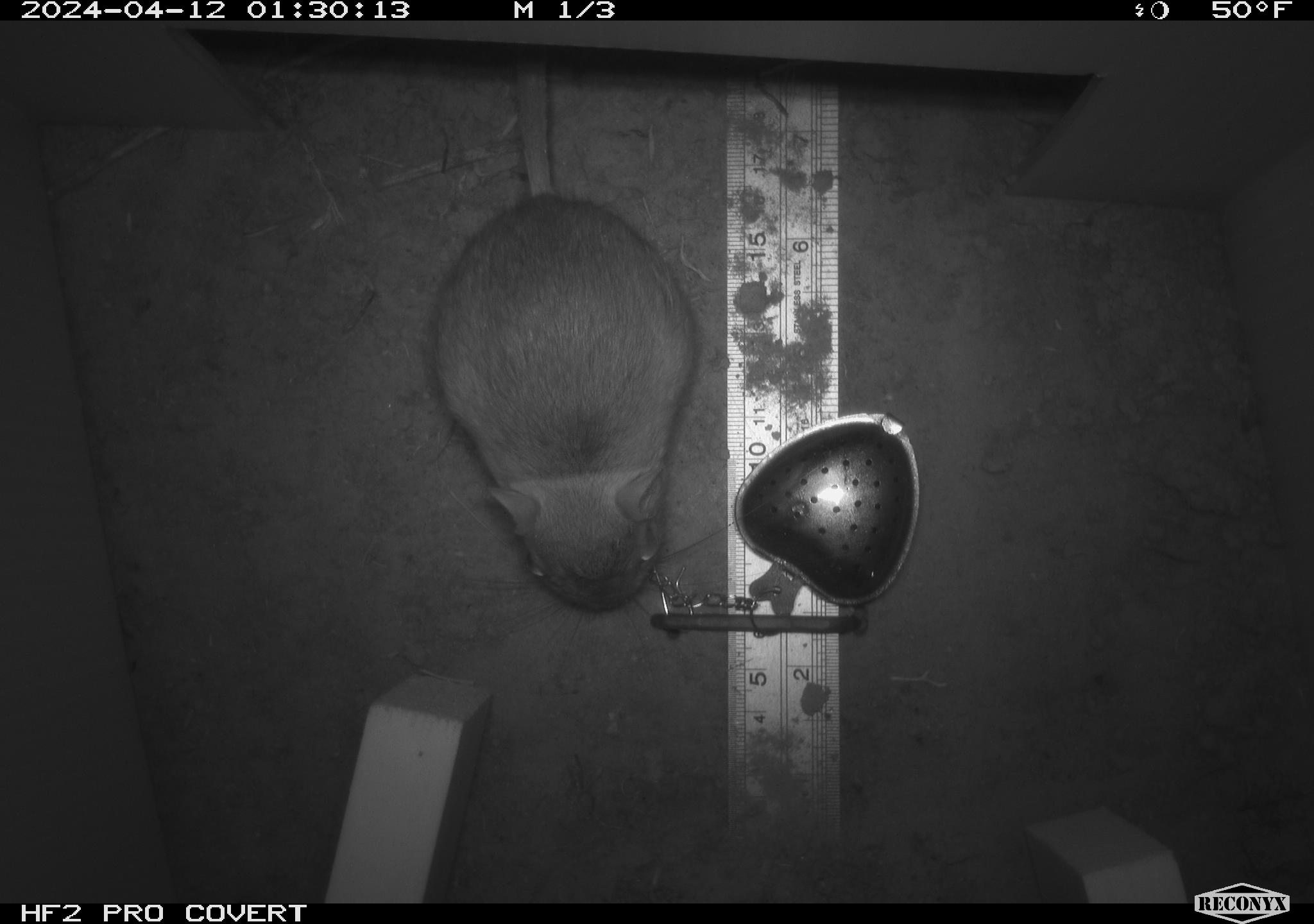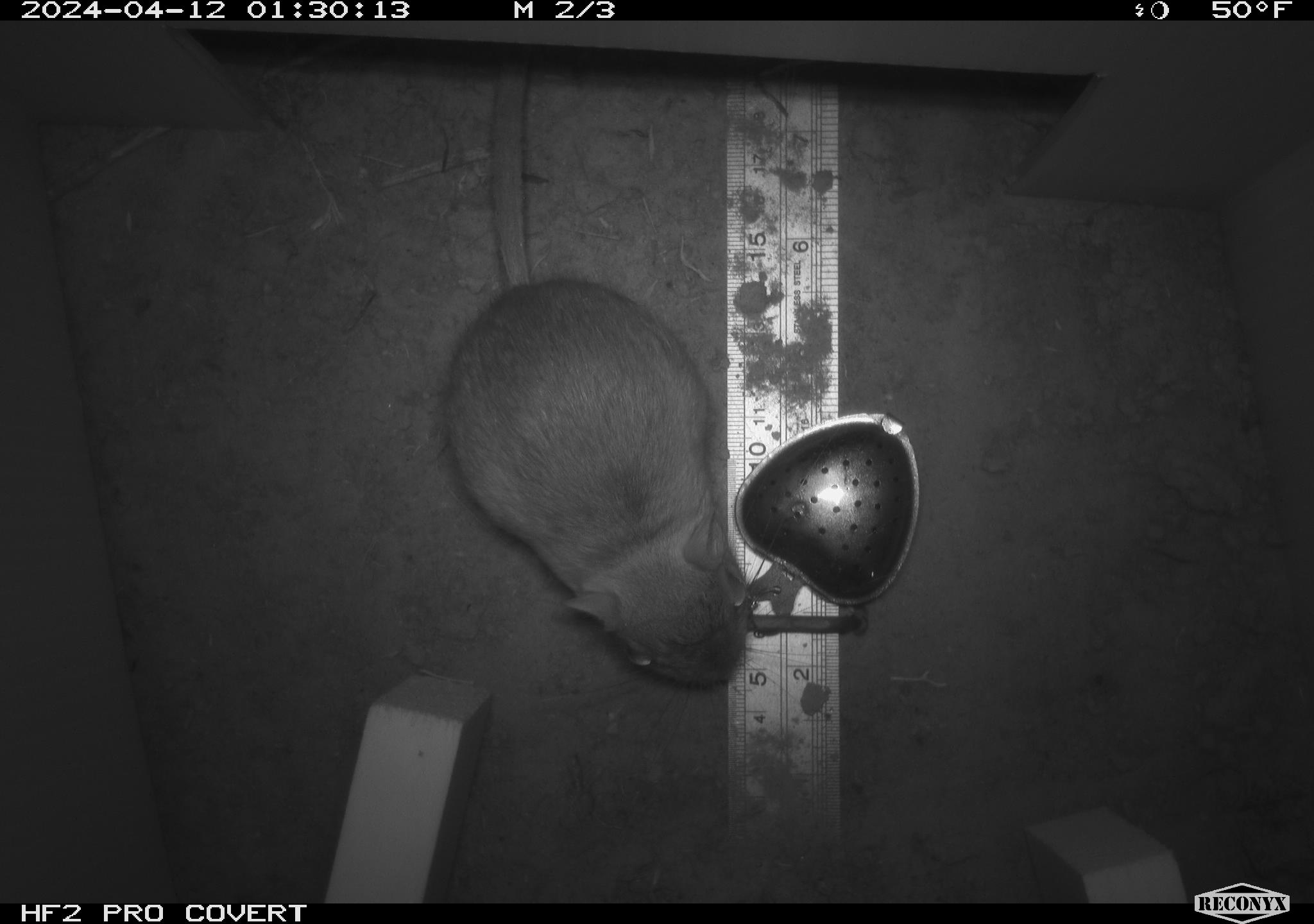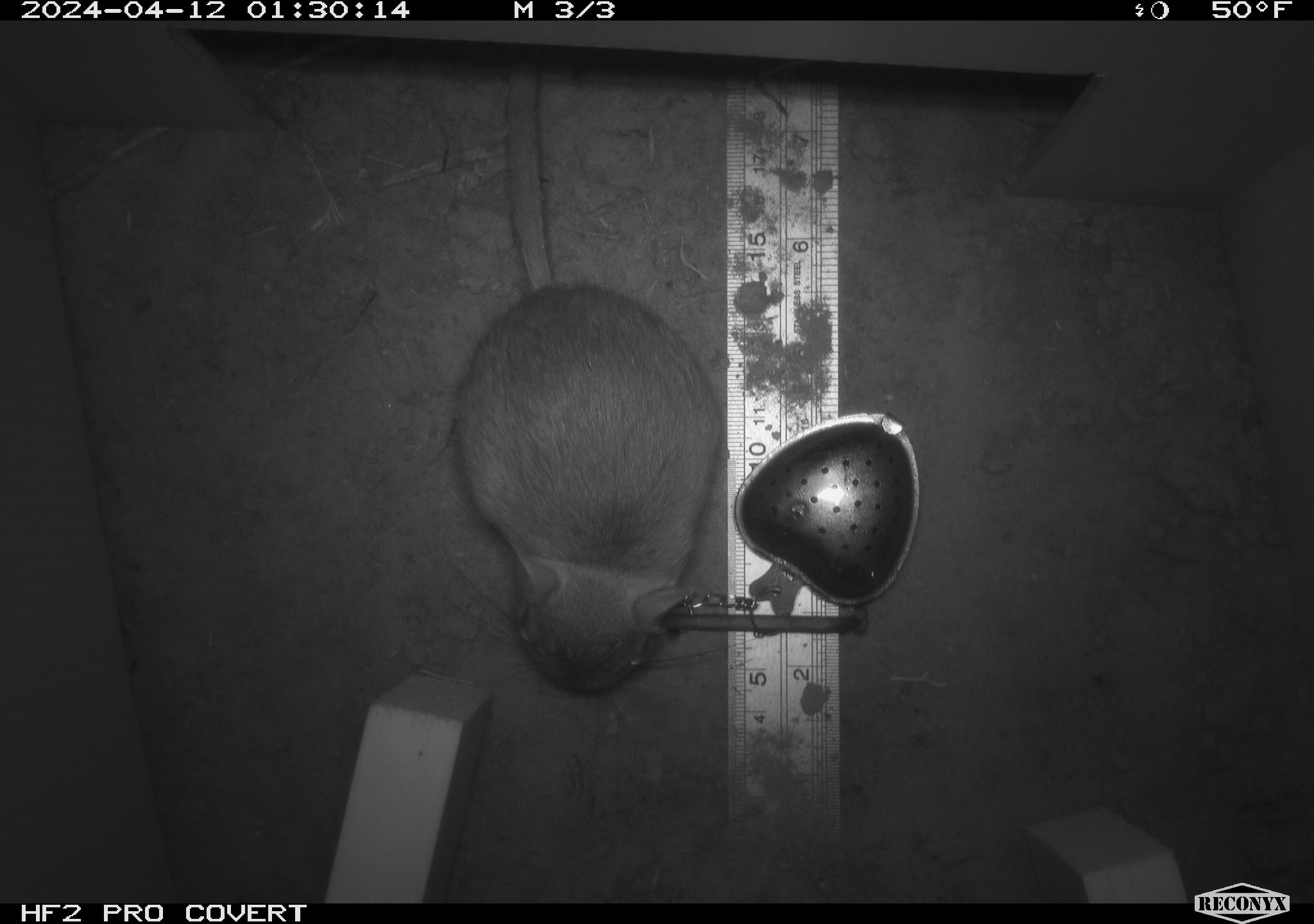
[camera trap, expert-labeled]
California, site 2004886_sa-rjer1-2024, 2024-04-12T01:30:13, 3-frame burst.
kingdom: Animalia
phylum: Chordata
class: Mammalia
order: Rodentia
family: Heteromyidae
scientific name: Heteromyidae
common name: kangaroo rats and pocket mice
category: heteromyidae family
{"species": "heteromyidae family (kangaroo rats and pocket mice) (Heteromyidae)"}